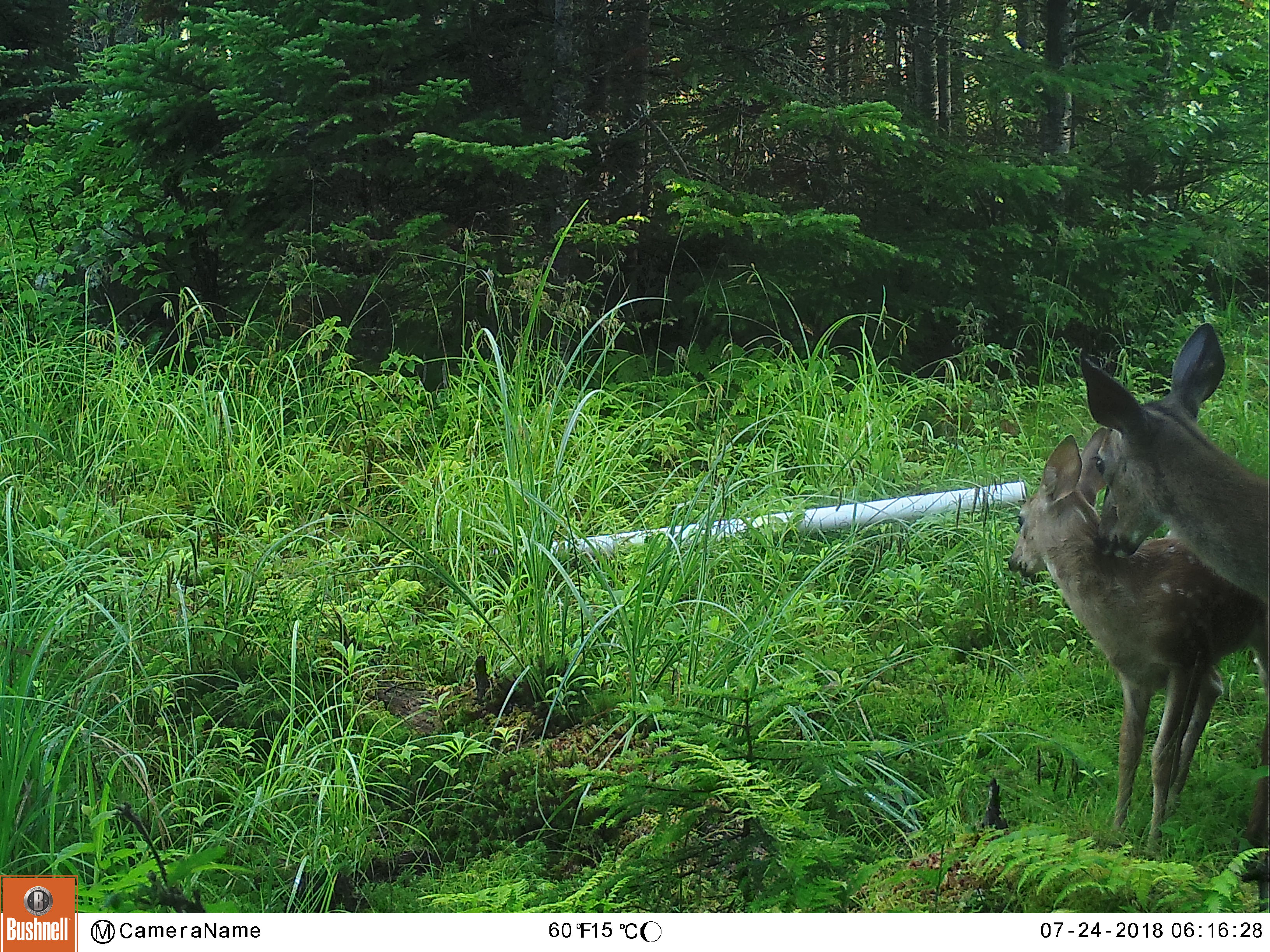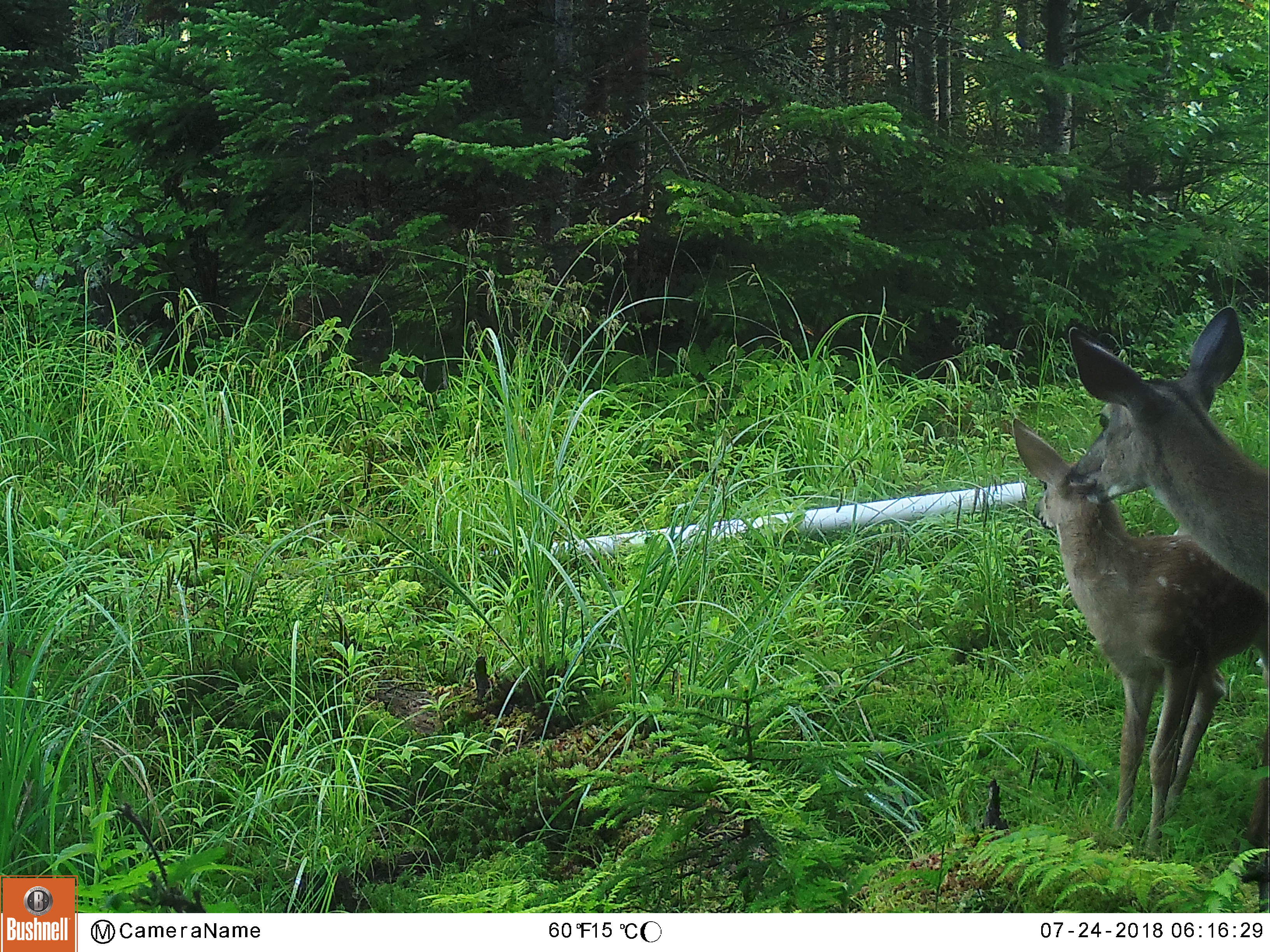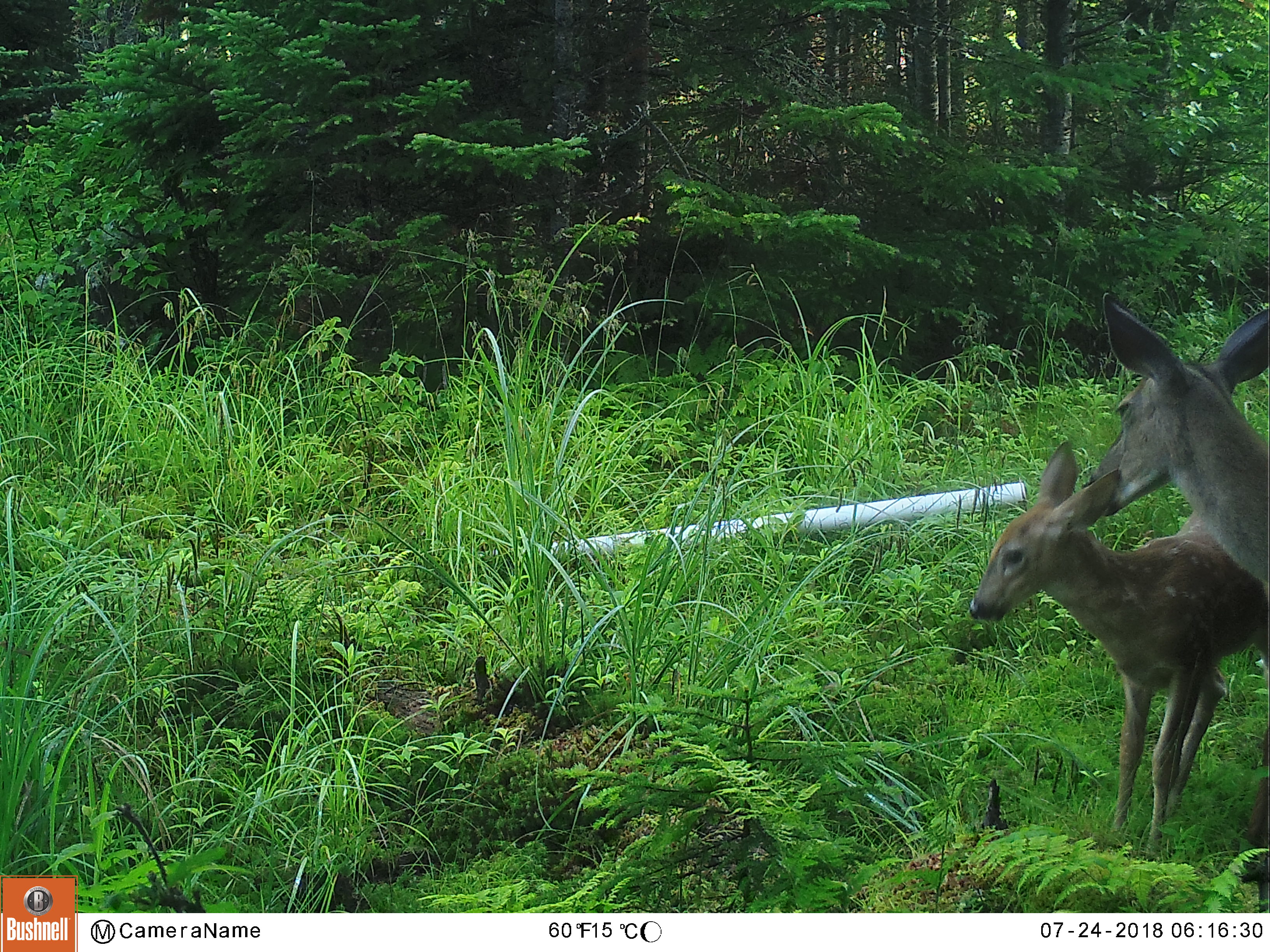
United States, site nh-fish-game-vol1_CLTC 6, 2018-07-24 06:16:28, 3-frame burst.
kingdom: Animalia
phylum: Chordata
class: Mammalia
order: Artiodactyla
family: Cervidae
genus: Odocoileus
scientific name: Odocoileus virginianus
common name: white-tailed deer